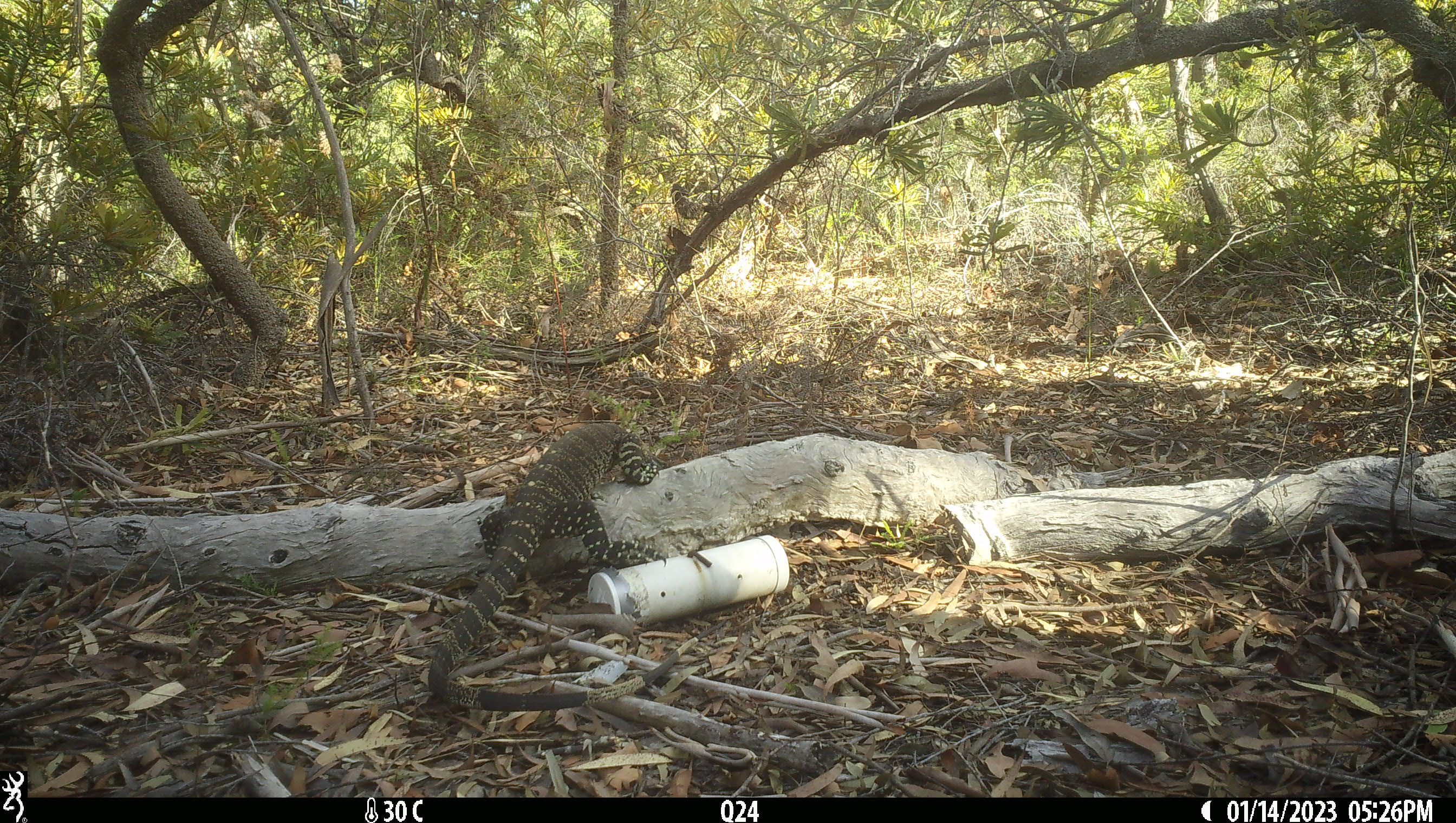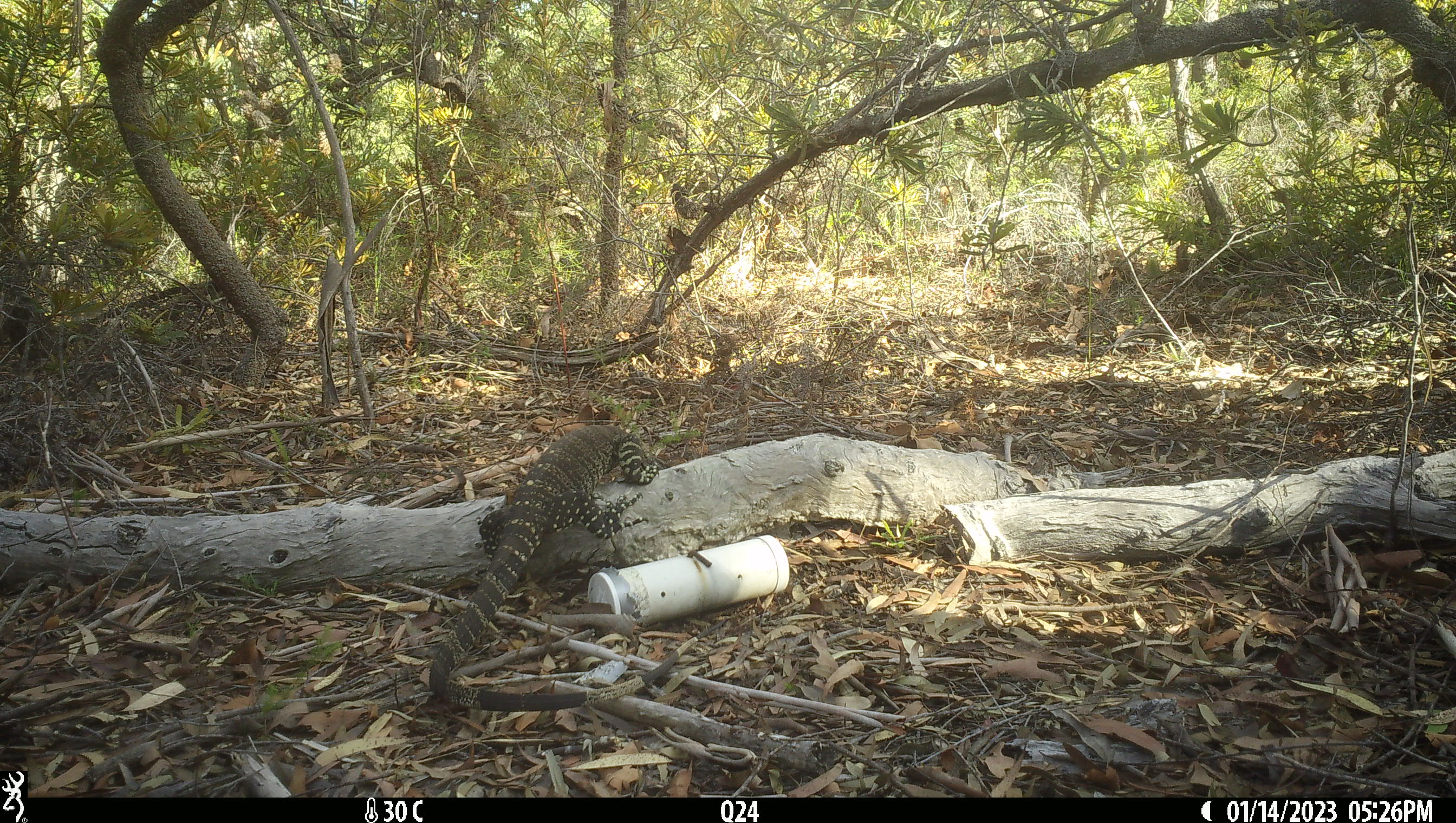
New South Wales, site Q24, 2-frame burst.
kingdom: Animalia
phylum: Chordata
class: Reptilia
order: Squamata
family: Varanidae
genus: Varanus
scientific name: Varanus varius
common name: lace monitor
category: goanna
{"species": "goanna (lace monitor) (Varanus varius)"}